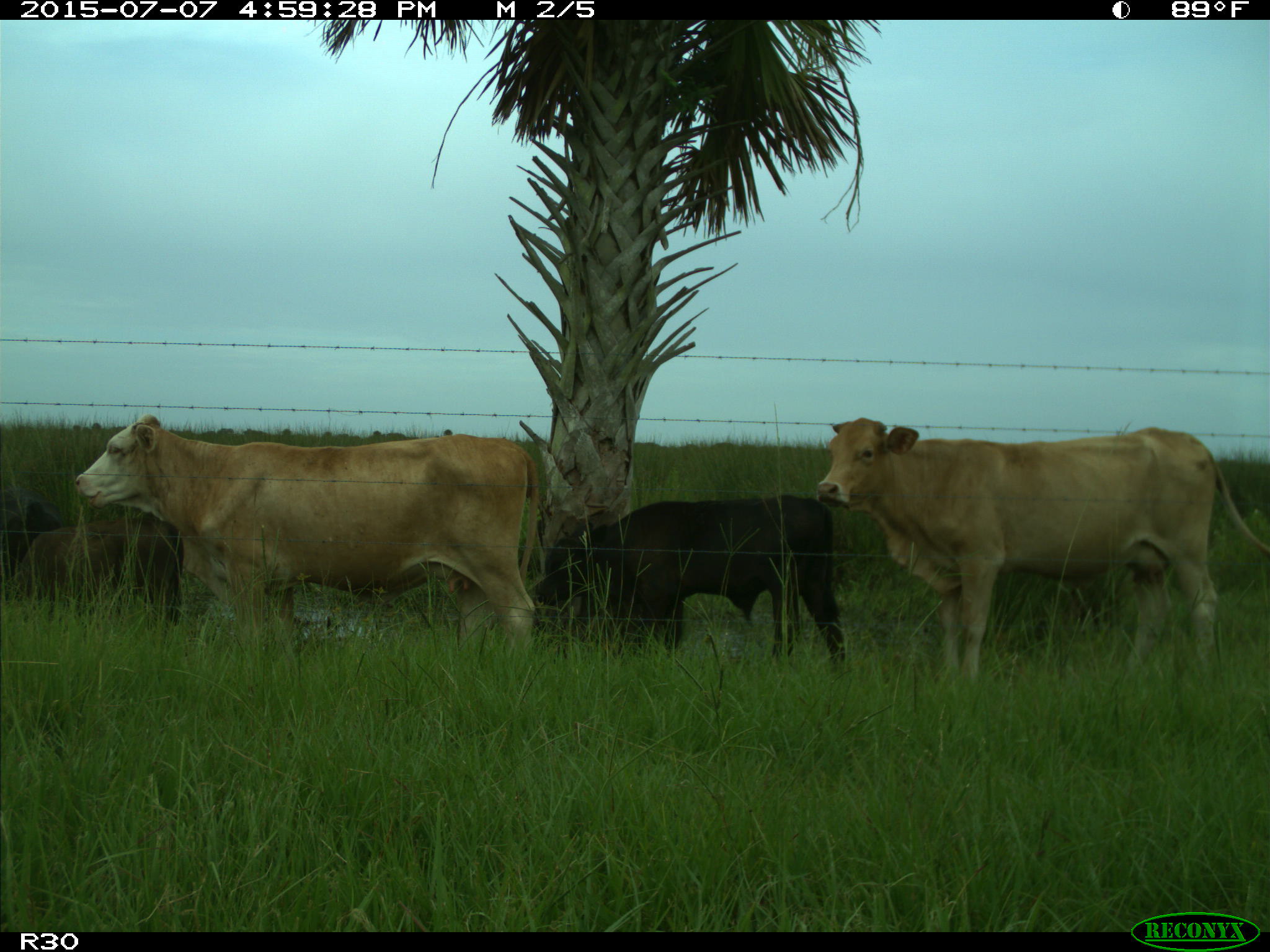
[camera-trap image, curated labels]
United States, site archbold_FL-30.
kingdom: Animalia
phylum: Chordata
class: Mammalia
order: Artiodactyla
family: Bovidae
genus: Bos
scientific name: Bos taurus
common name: domestic cow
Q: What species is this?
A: Bos taurus (domestic cow).